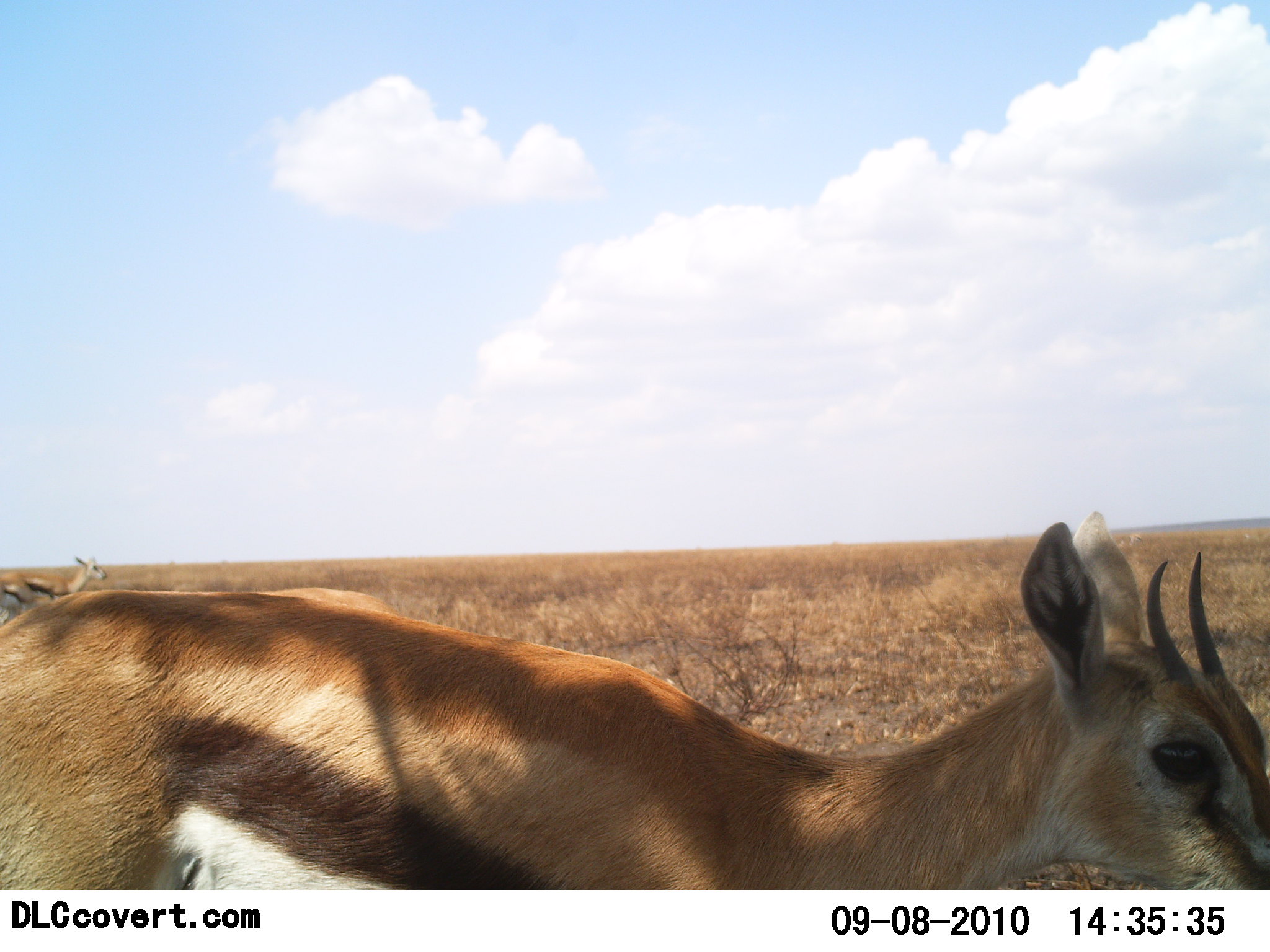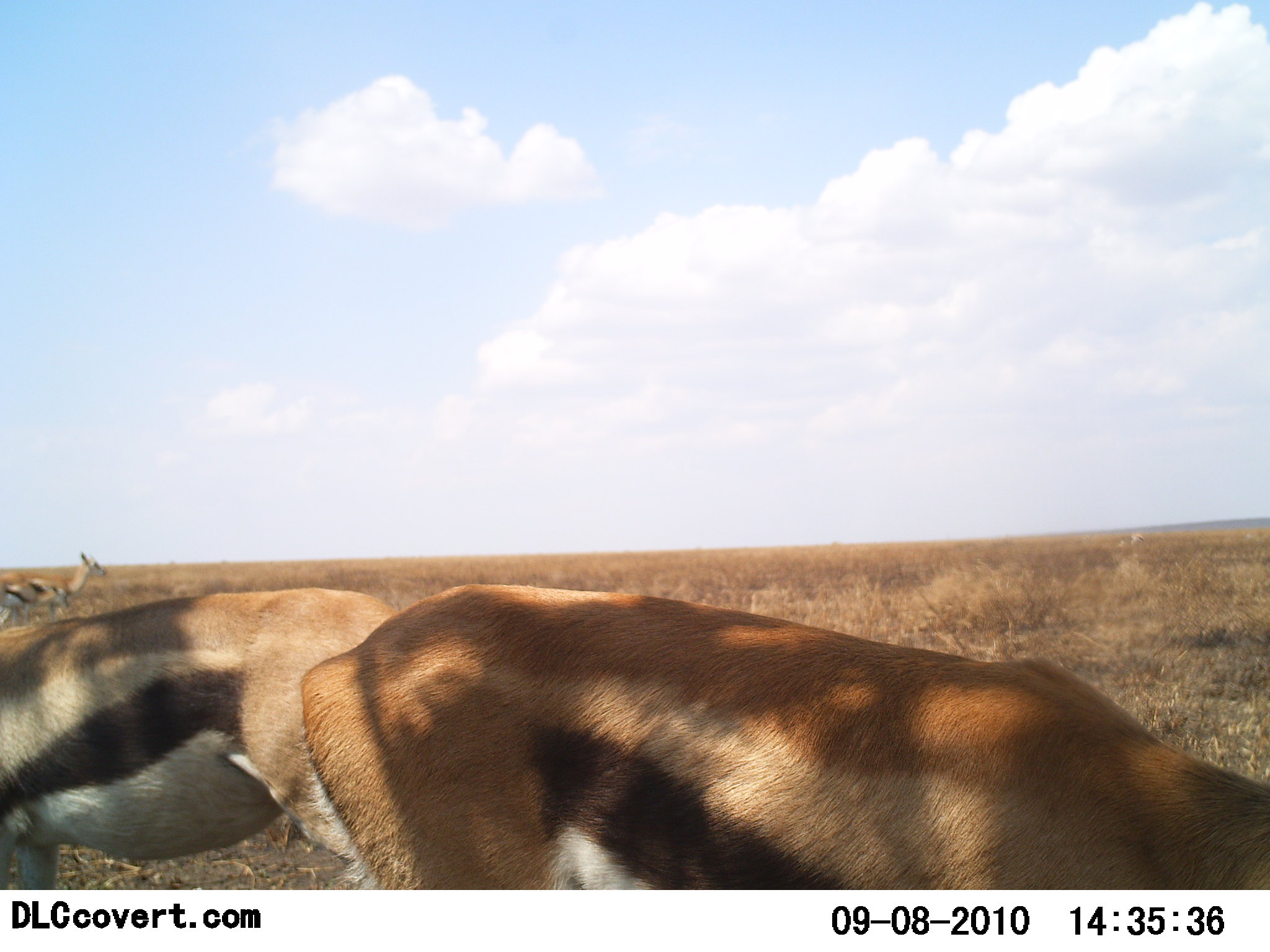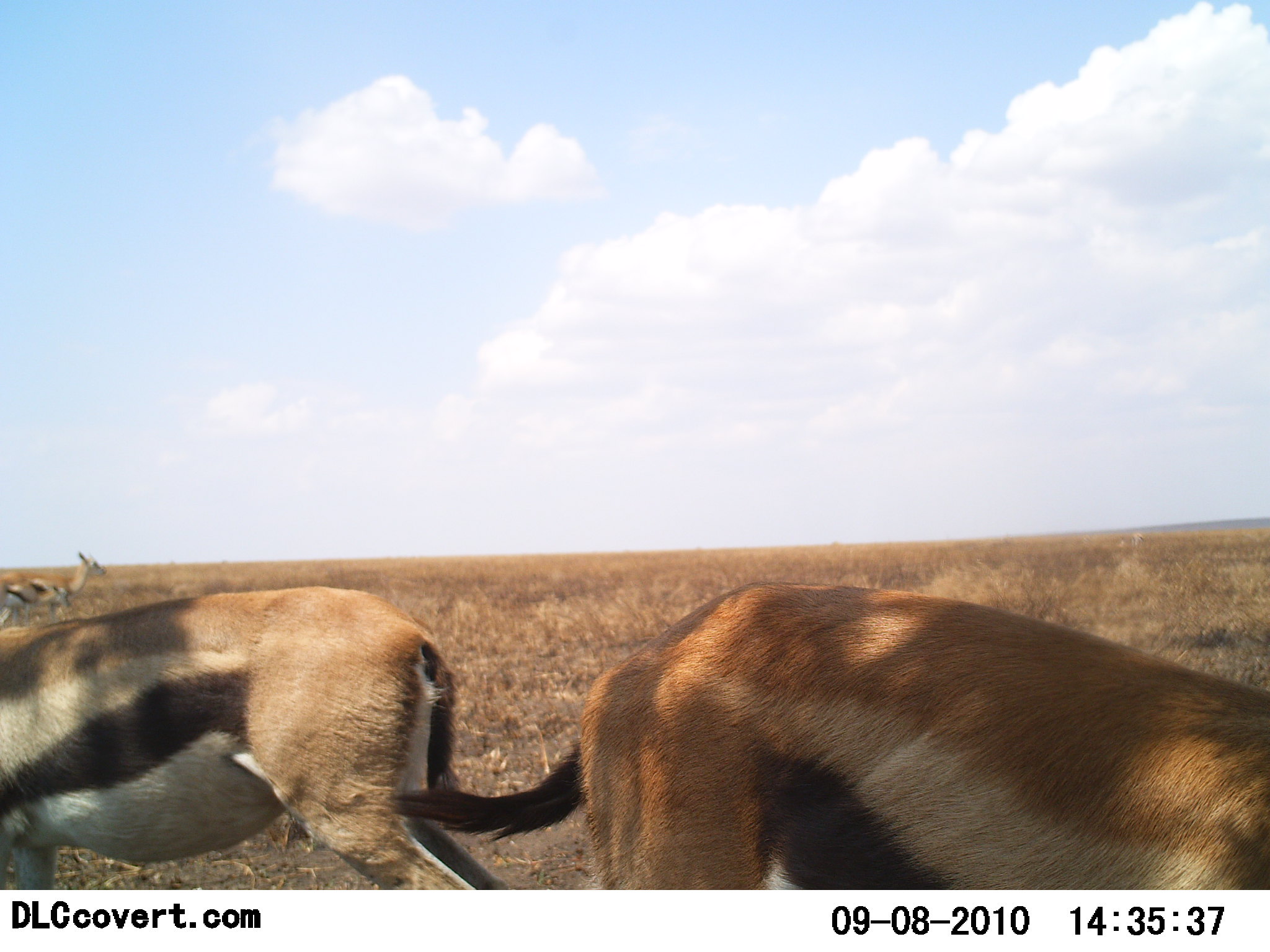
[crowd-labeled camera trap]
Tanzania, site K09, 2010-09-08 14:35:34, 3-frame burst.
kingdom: Animalia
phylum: Chordata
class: Mammalia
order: Artiodactyla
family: Bovidae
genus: Eudorcas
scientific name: Eudorcas thomsonii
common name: thomson's gazelle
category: gazellethomsons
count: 4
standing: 53%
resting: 0%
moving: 53%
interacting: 0%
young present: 7%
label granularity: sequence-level